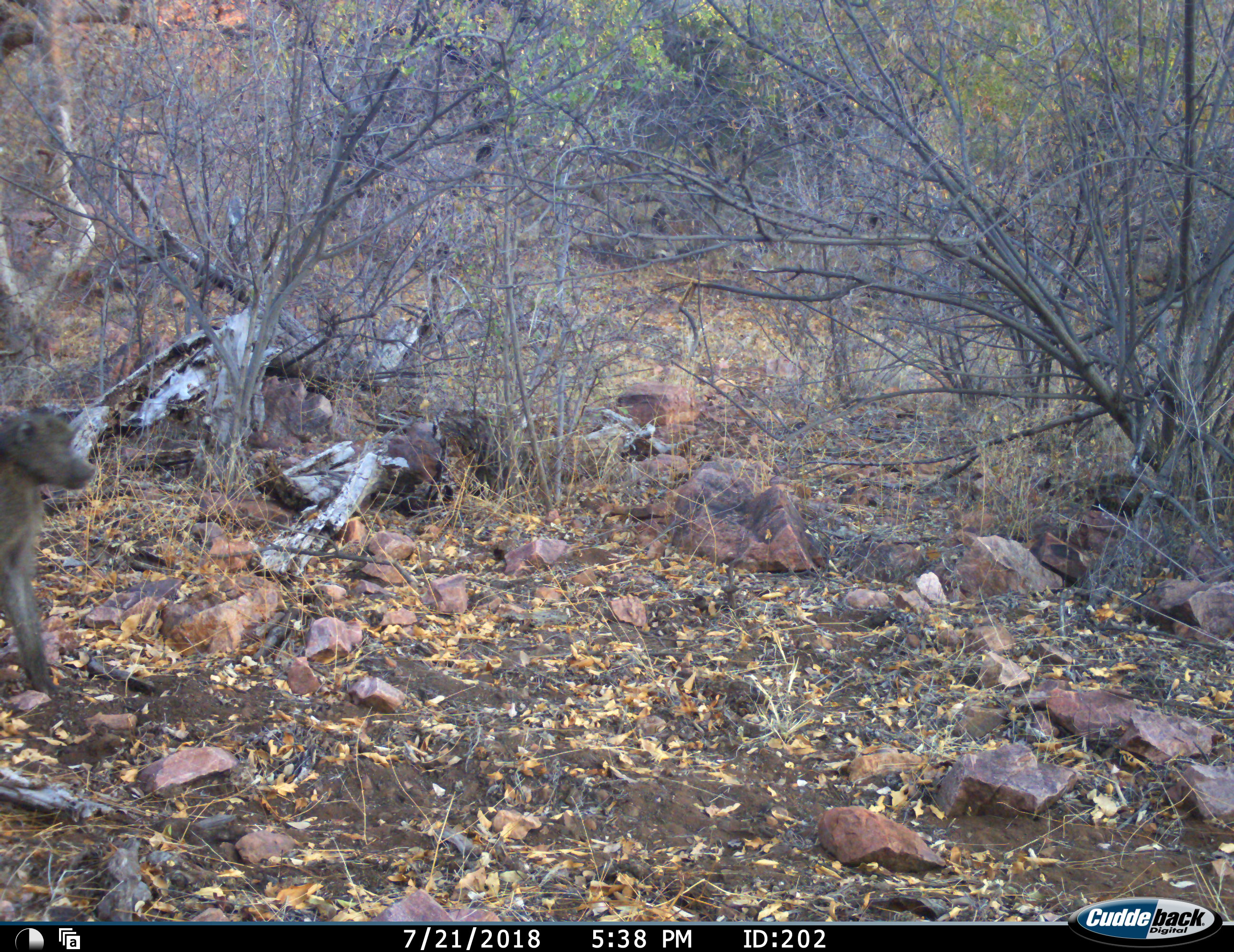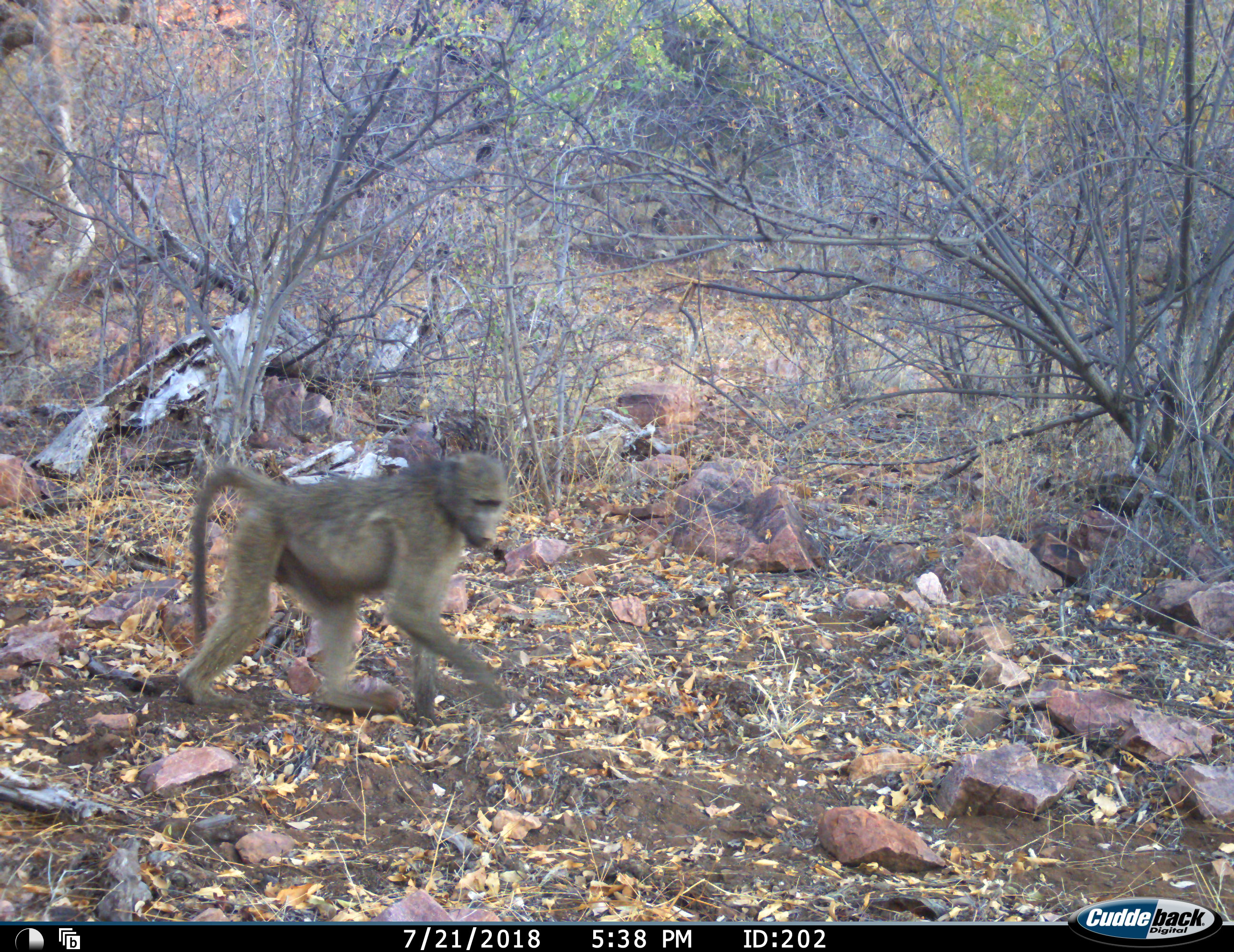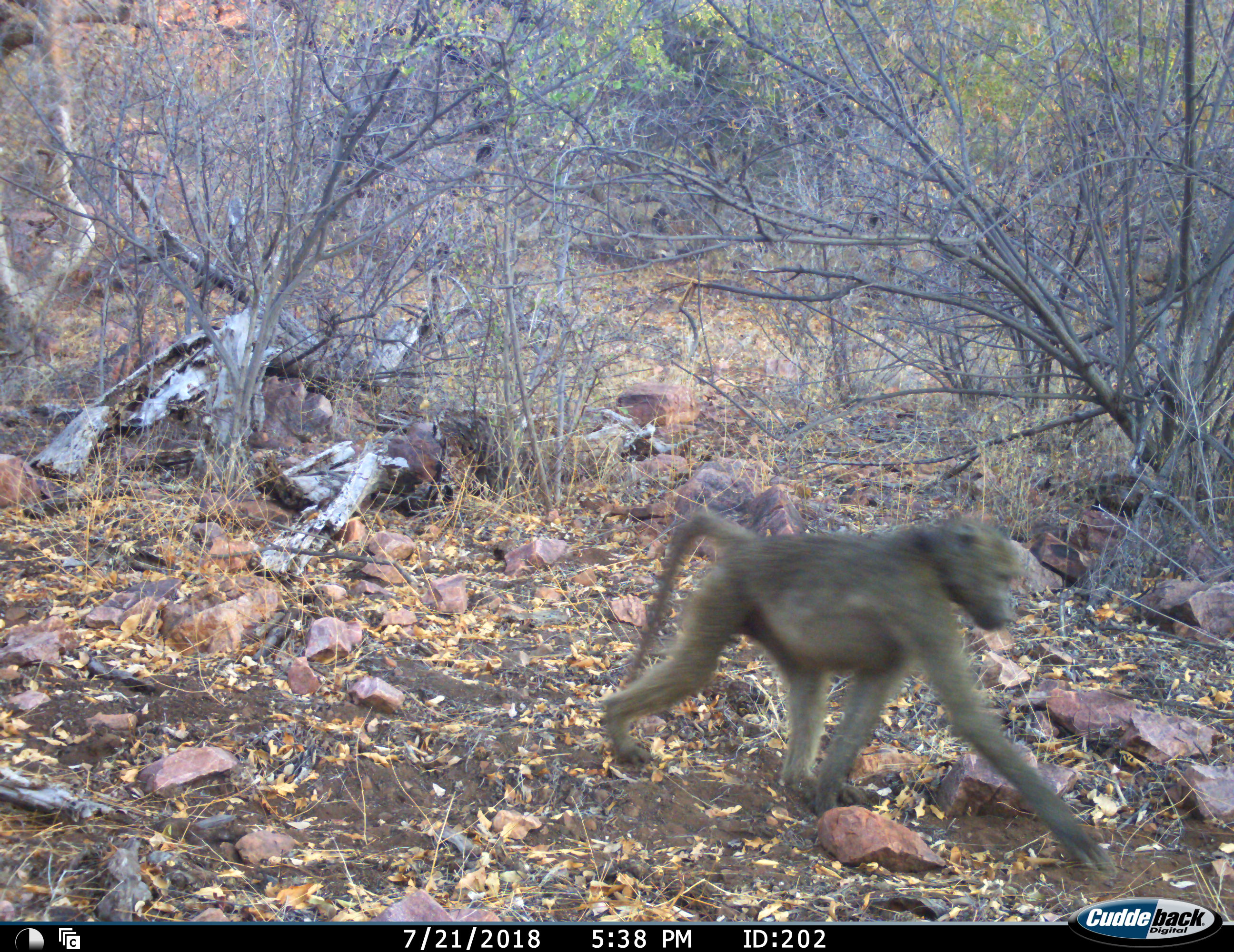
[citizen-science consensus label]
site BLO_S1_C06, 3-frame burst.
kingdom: Animalia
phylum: Chordata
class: Mammalia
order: Primates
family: Cercopithecidae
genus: Papio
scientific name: Papio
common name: baboon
Baboon (Papio), count 1. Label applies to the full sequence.